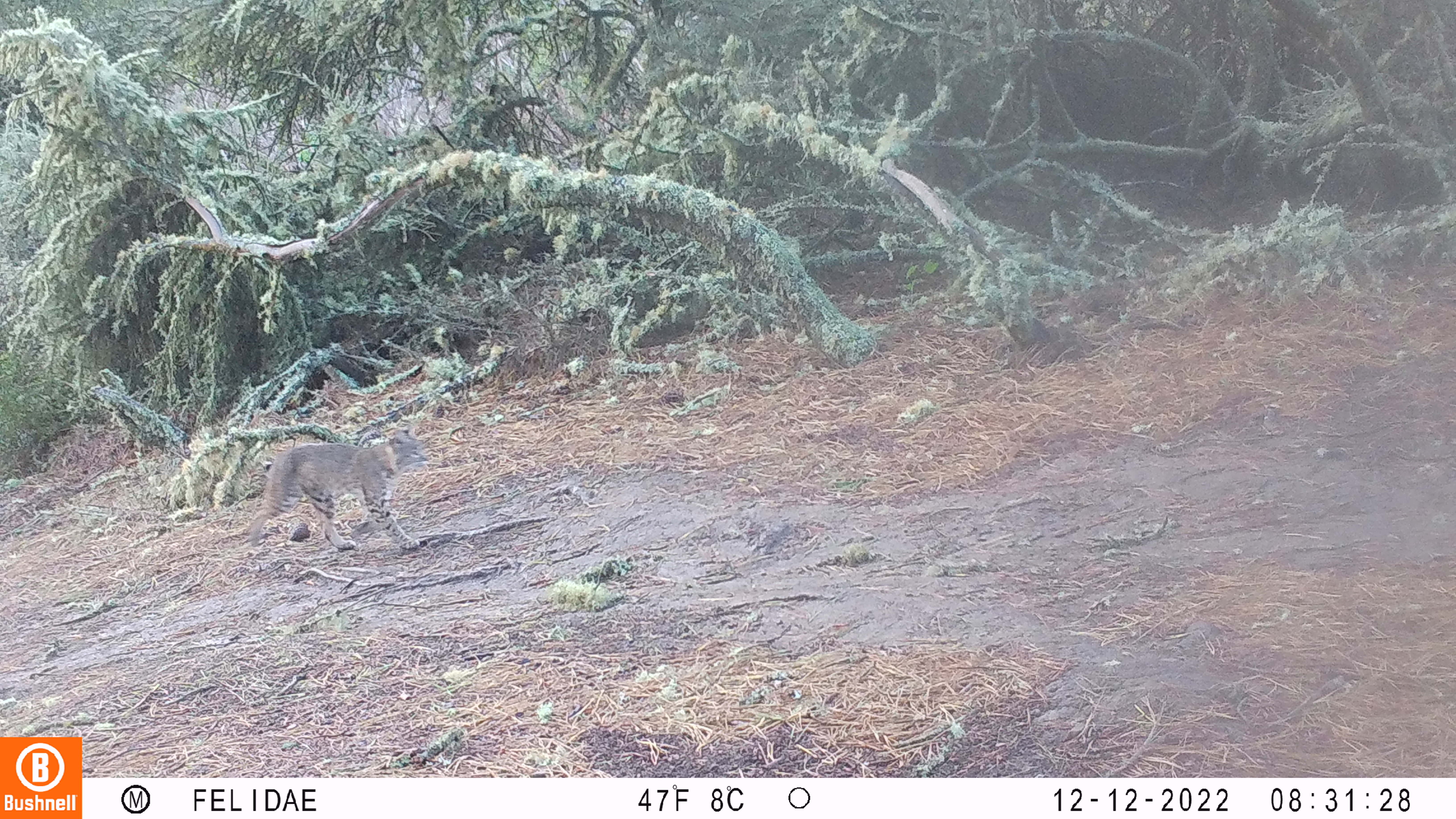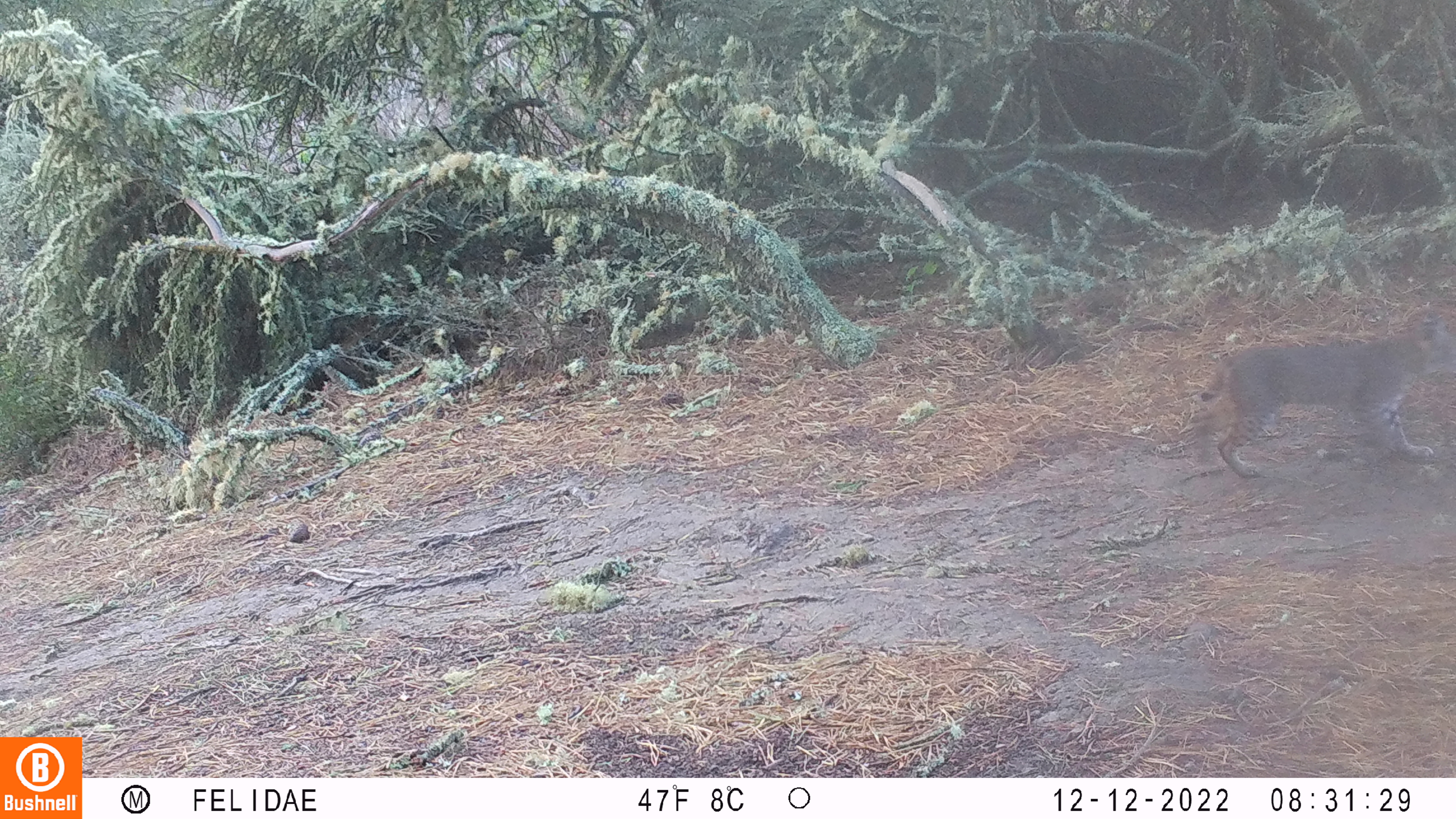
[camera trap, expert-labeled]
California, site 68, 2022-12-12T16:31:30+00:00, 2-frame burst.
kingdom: Animalia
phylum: Chordata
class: Mammalia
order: Carnivora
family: Felidae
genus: Lynx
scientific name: Lynx rufus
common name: bobcat